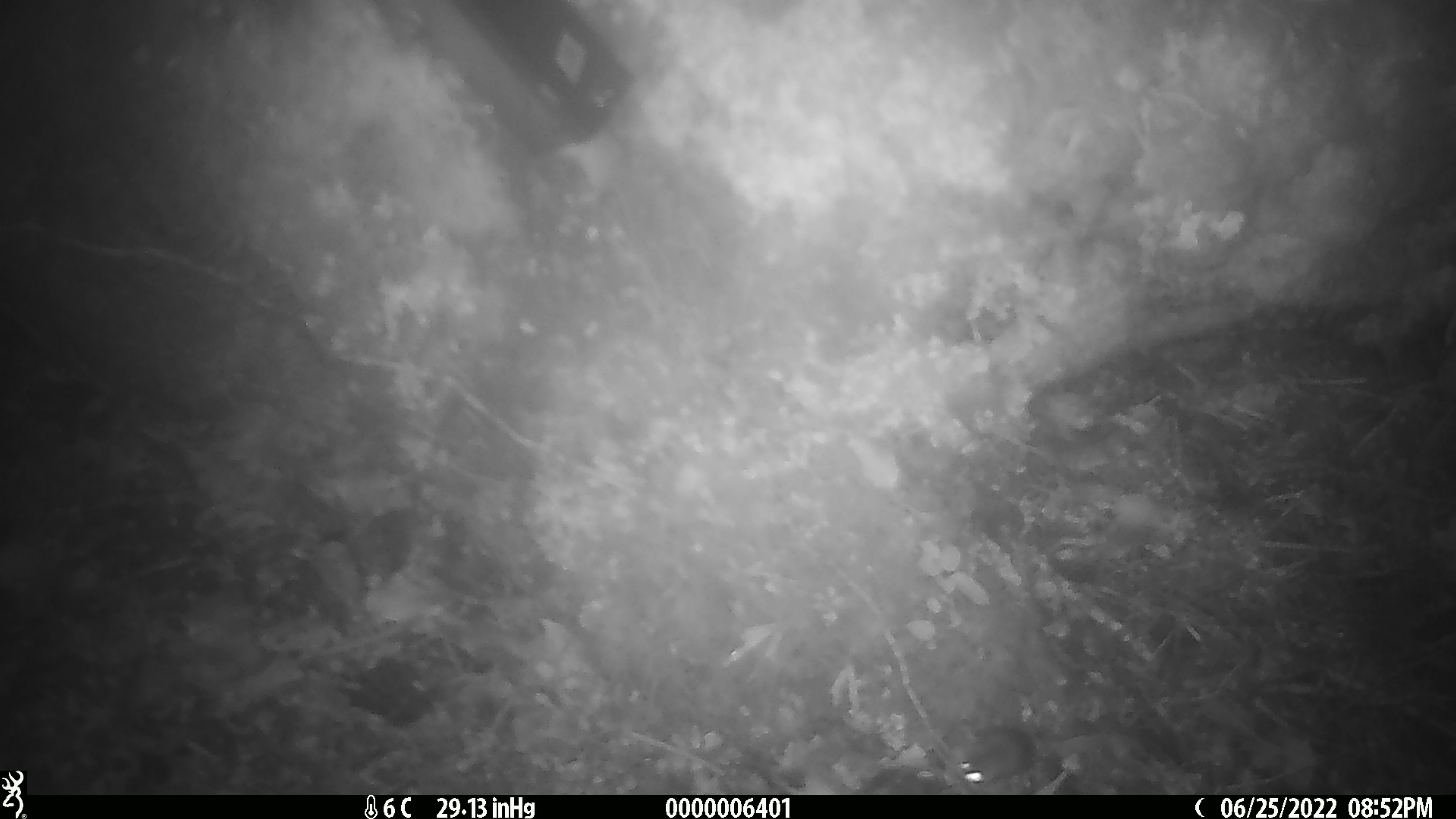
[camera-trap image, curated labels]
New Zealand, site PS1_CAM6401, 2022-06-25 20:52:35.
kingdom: Animalia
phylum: Chordata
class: Mammalia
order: Rodentia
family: Muridae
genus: Mus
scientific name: Mus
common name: mouse